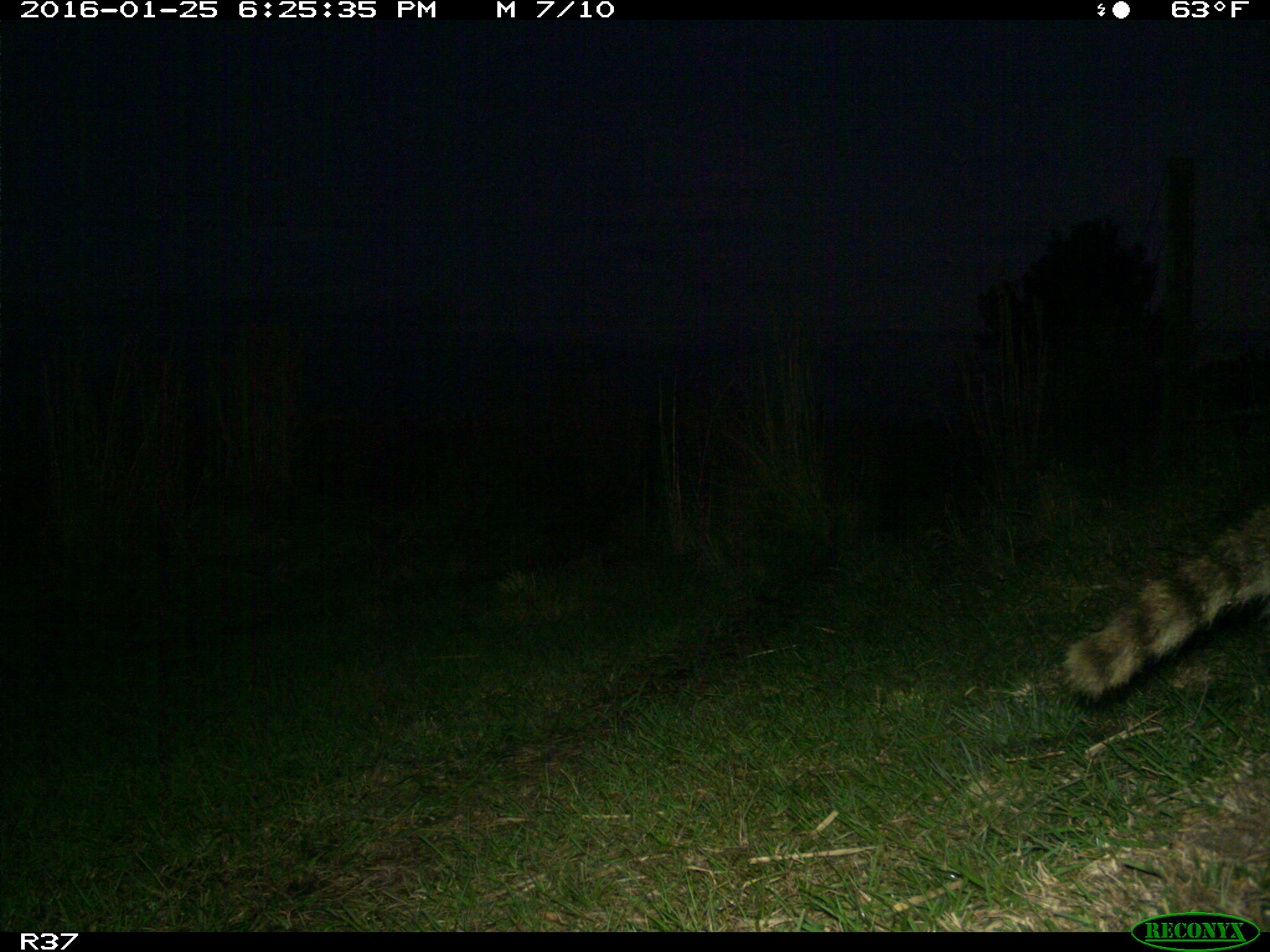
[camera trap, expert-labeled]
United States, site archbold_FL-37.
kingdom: Animalia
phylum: Chordata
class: Mammalia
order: Carnivora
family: Procyonidae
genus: Procyon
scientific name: Procyon lotor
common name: common raccoon